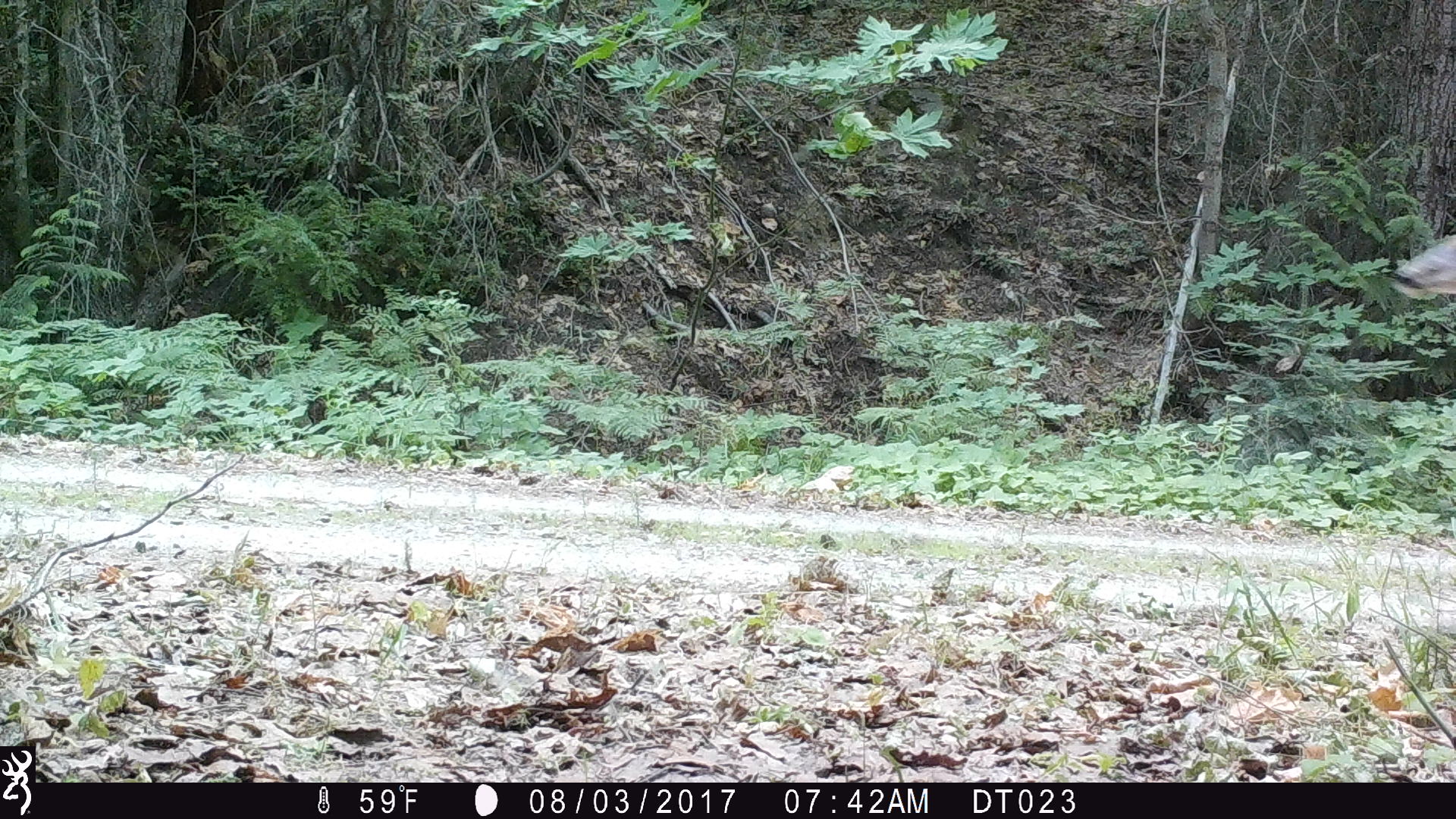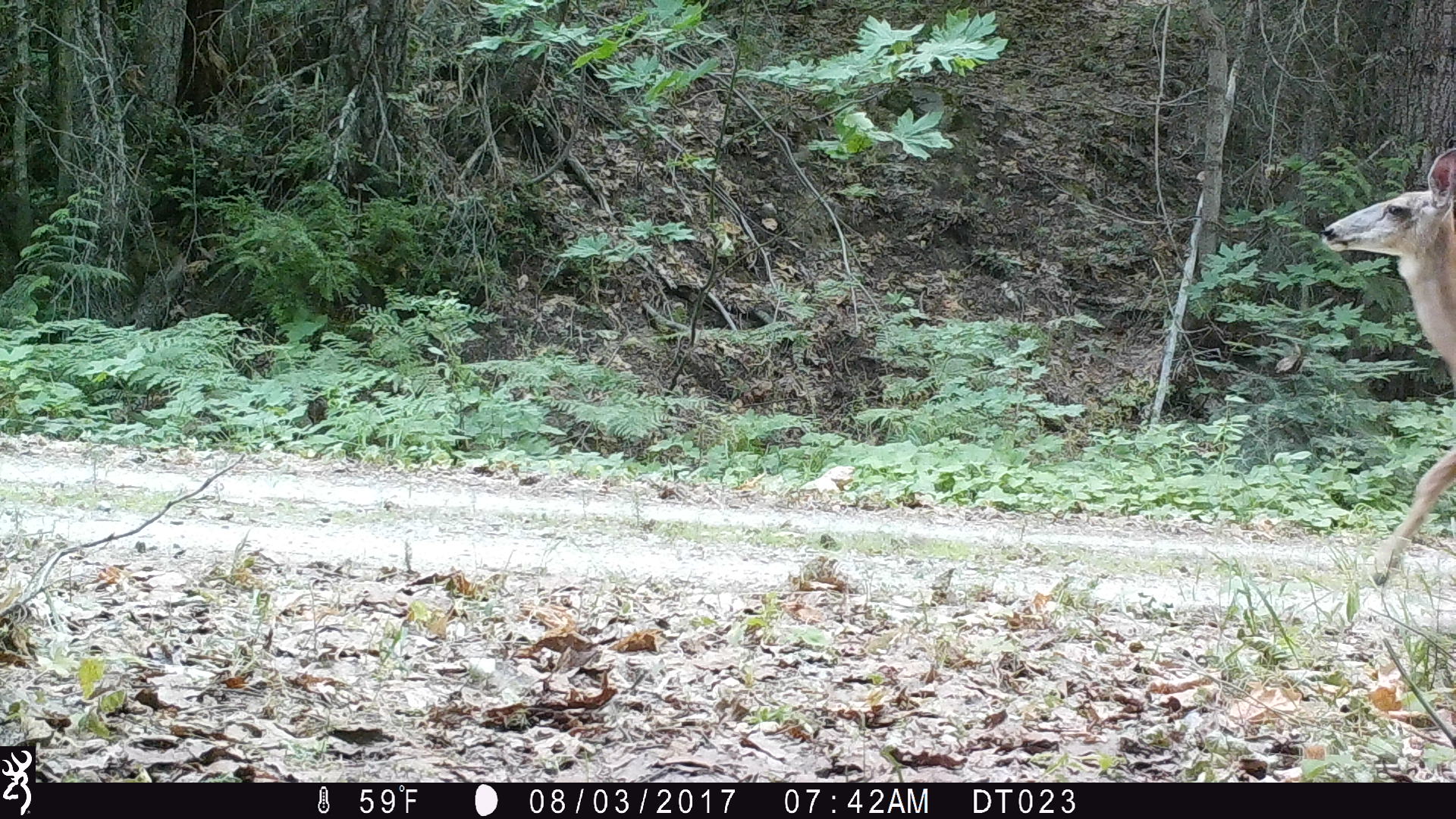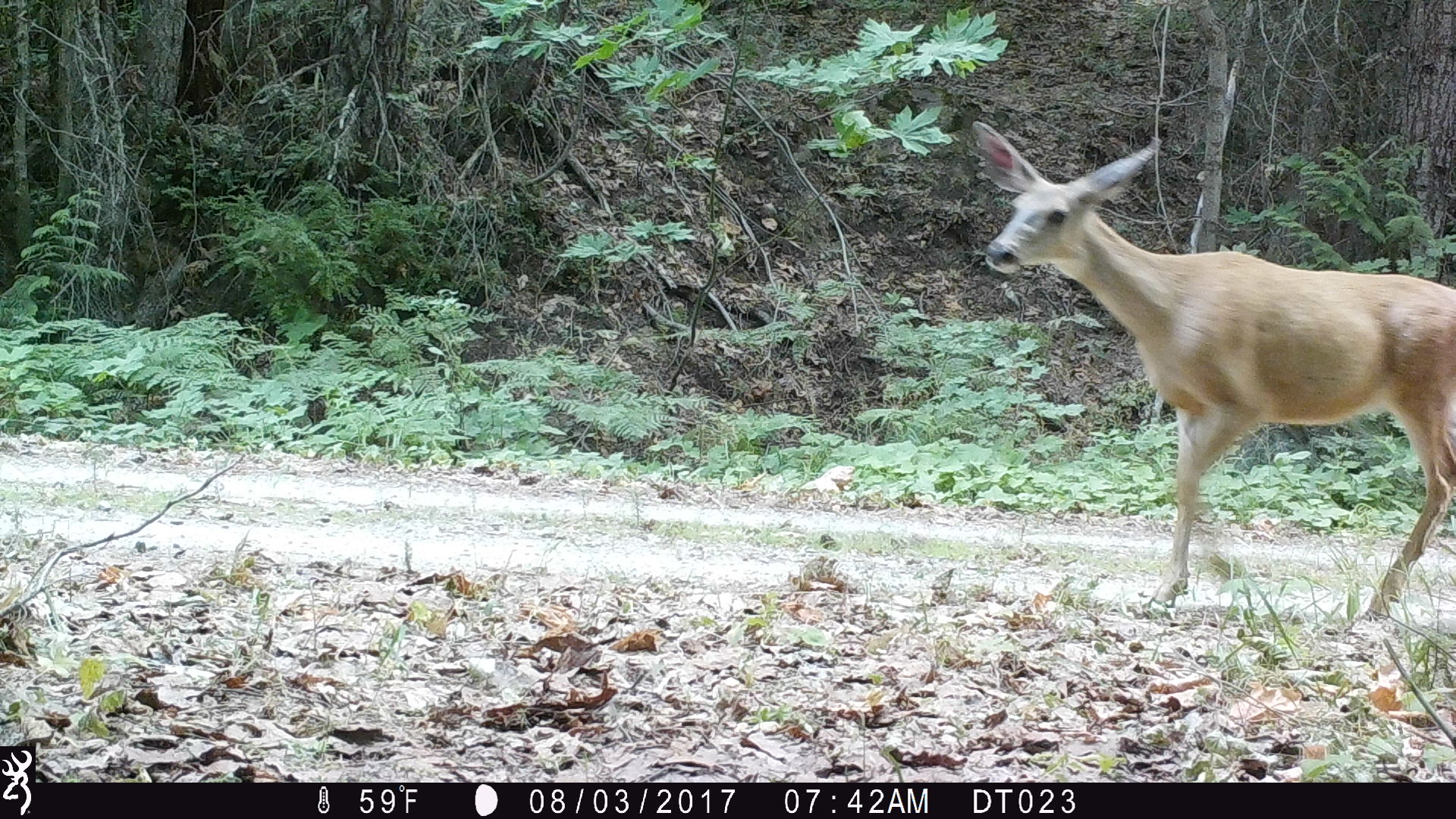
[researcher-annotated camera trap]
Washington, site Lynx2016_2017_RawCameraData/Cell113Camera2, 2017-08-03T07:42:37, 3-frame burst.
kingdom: Animalia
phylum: Chordata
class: Mammalia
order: Artiodactyla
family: Cervidae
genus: Odocoileus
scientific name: Odocoileus hemionus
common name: mule deer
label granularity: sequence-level